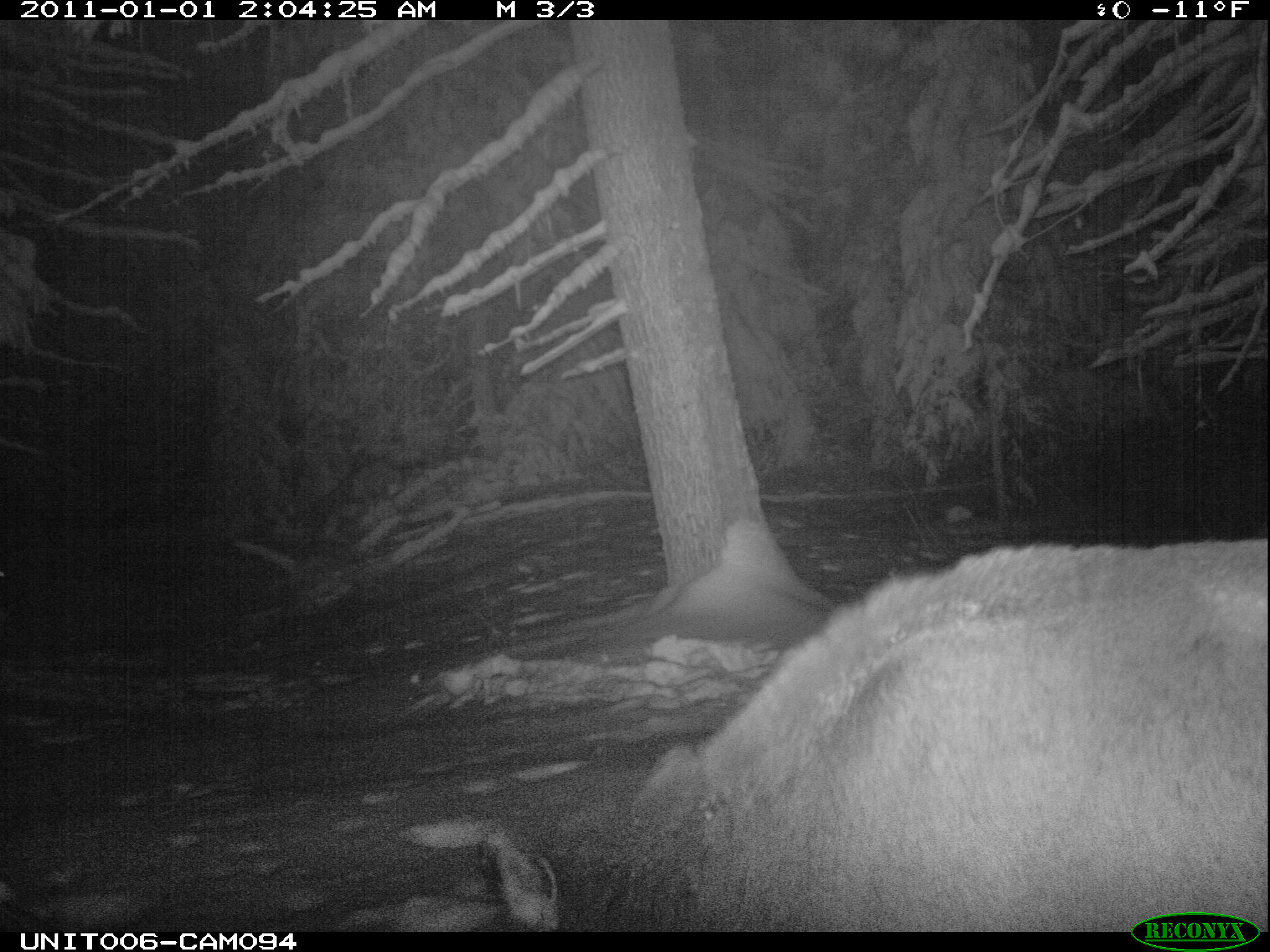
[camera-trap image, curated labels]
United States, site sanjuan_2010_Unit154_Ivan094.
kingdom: Animalia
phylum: Chordata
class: Mammalia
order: Artiodactyla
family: Cervidae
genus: Cervus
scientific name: Cervus elaphus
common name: red deer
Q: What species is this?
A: Cervus elaphus (red deer).